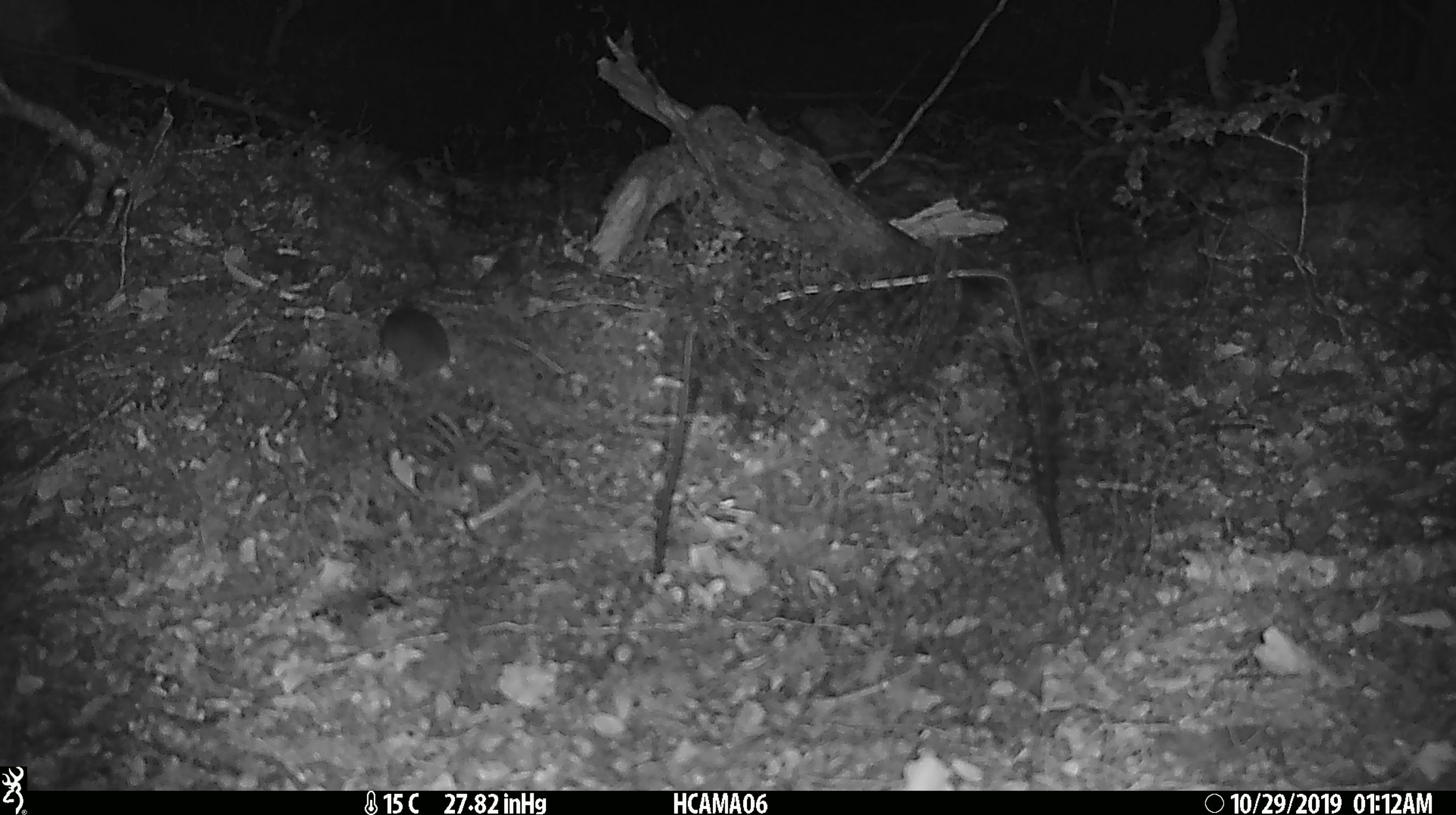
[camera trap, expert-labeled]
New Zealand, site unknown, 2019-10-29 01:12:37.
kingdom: Animalia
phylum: Chordata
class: Mammalia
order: Rodentia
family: Muridae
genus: Mus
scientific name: Mus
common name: mouse